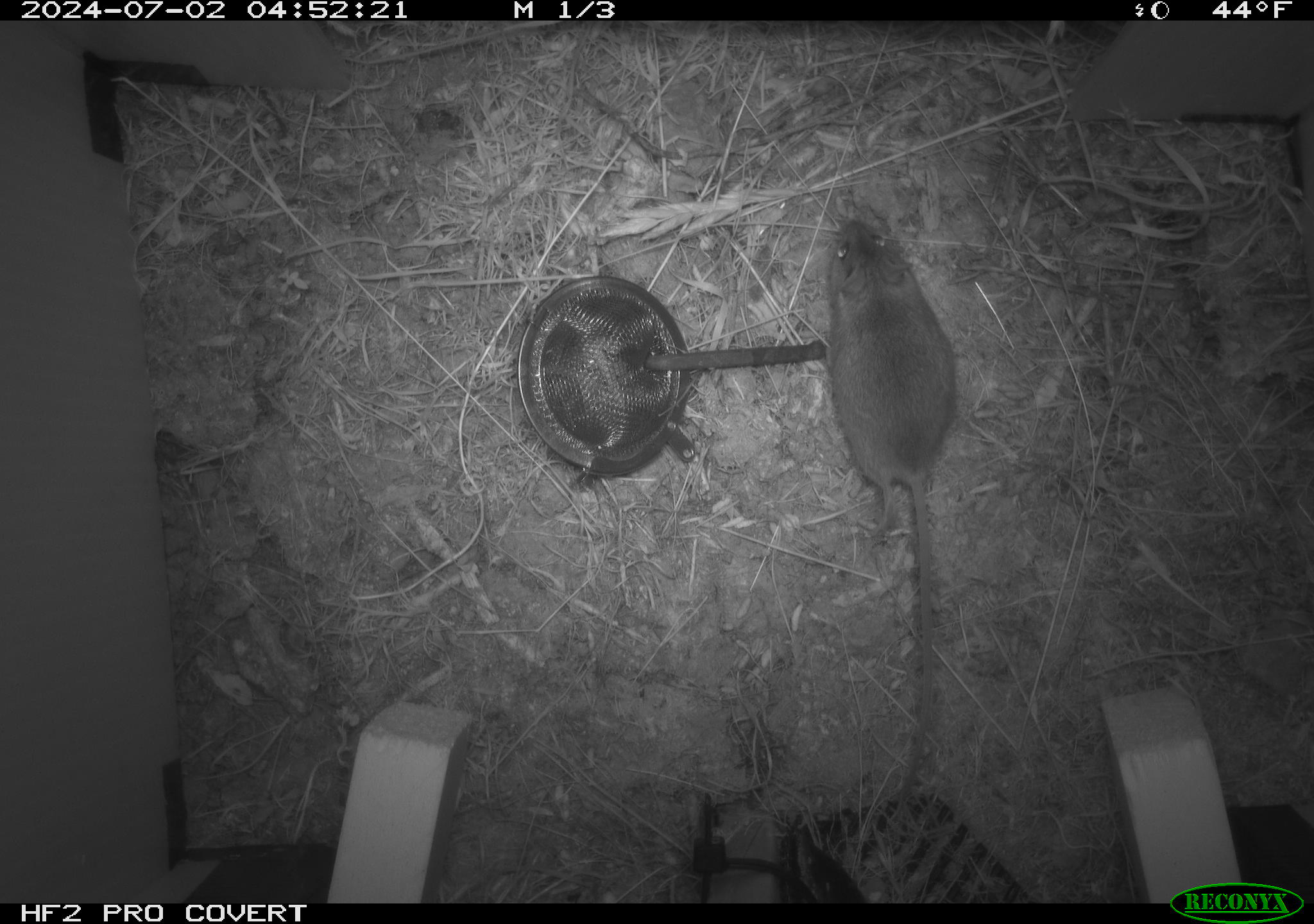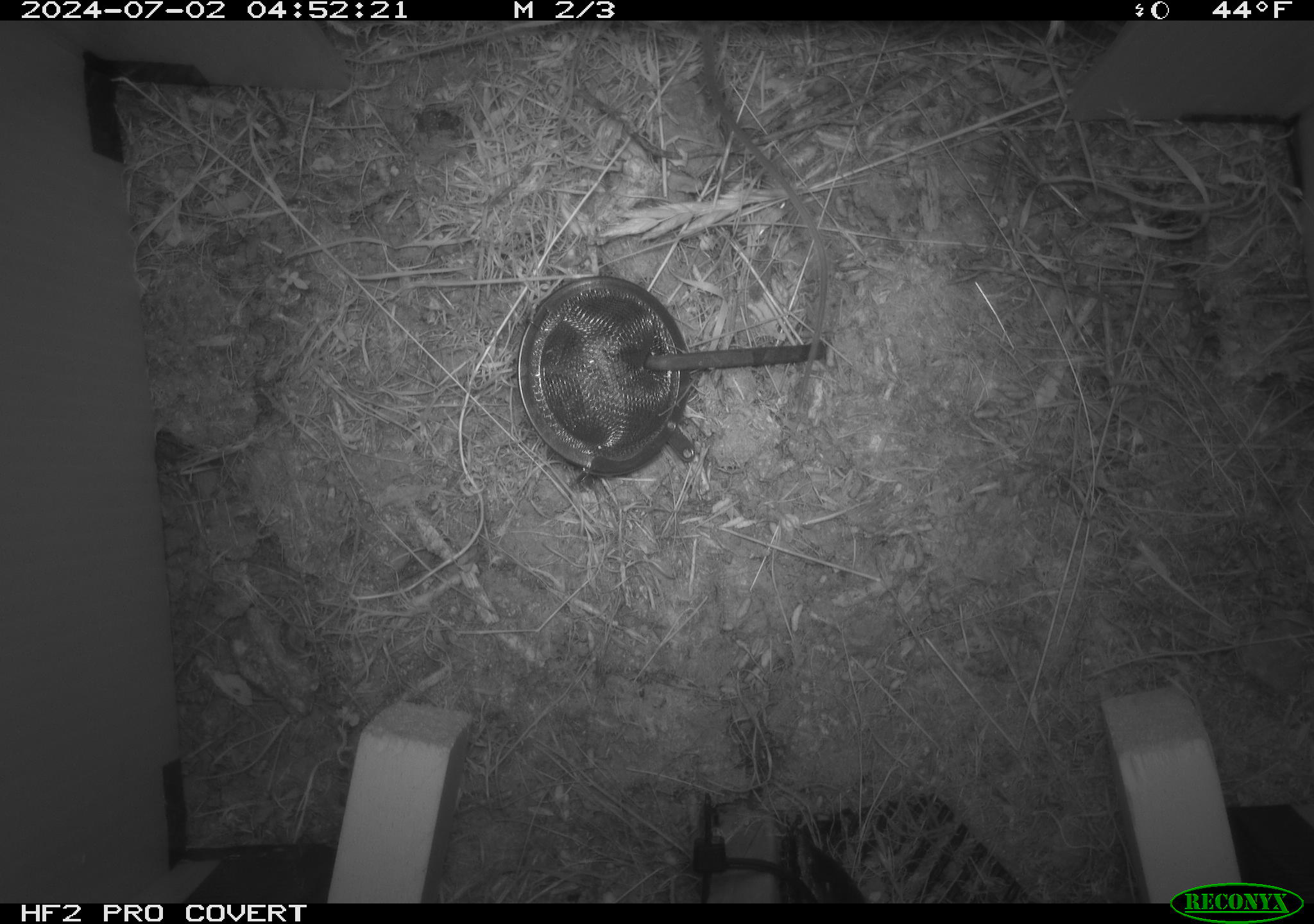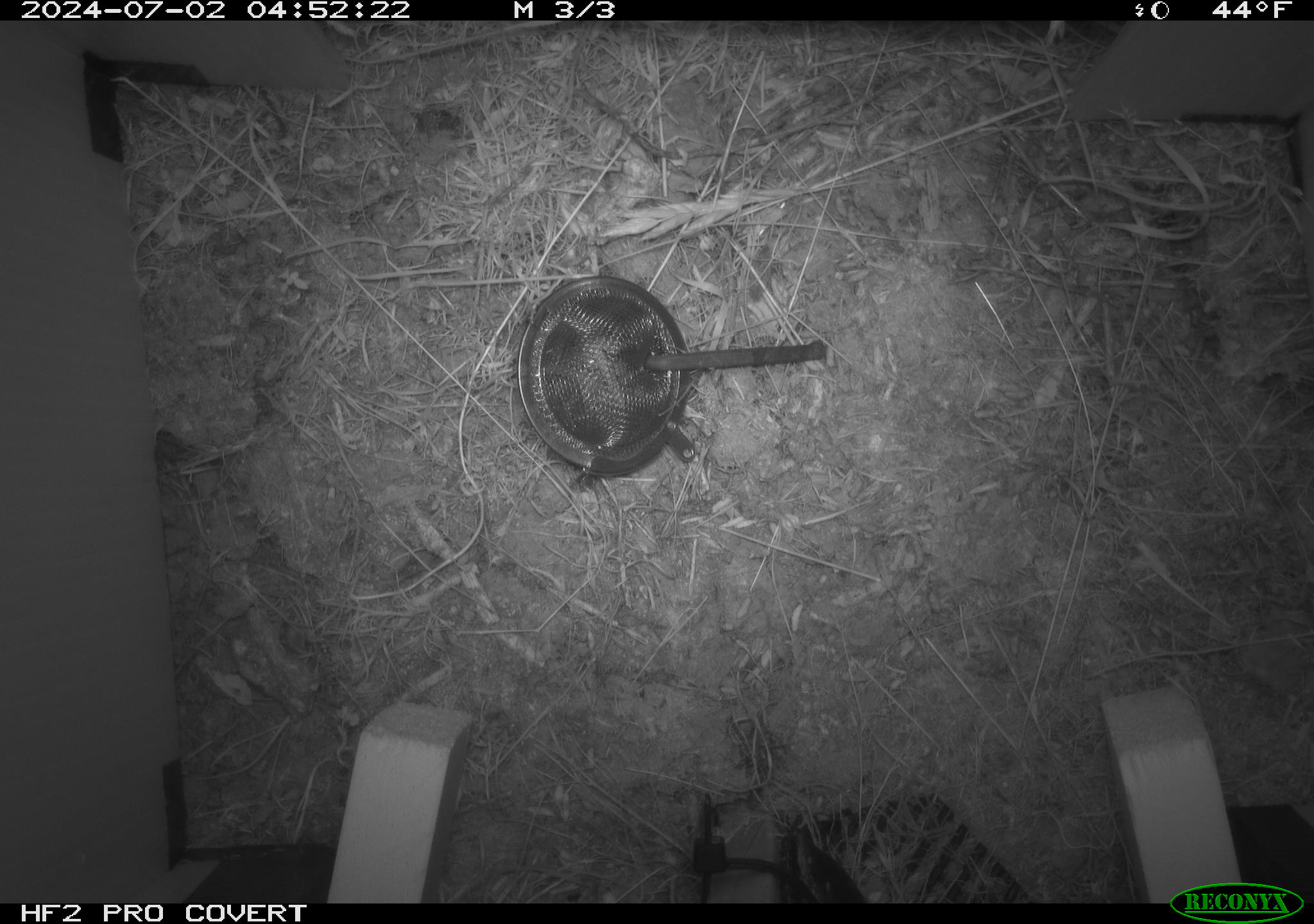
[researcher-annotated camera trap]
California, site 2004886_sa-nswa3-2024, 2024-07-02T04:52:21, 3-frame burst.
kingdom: Animalia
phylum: Chordata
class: Mammalia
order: Rodentia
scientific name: Rodentia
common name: rodent